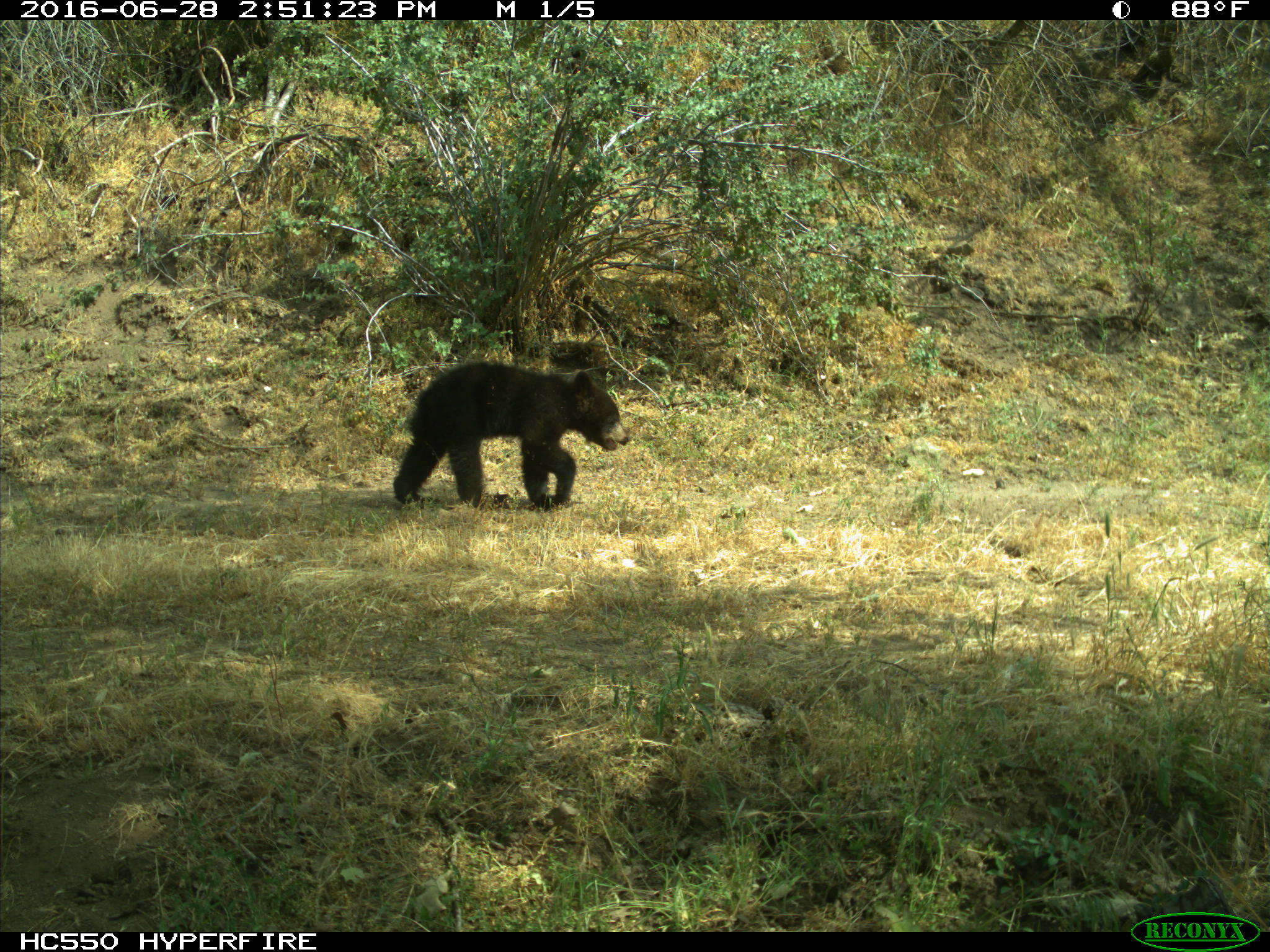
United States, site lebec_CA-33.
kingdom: Animalia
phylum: Chordata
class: Mammalia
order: Carnivora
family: Ursidae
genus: Ursus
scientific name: Ursus americanus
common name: american black bear